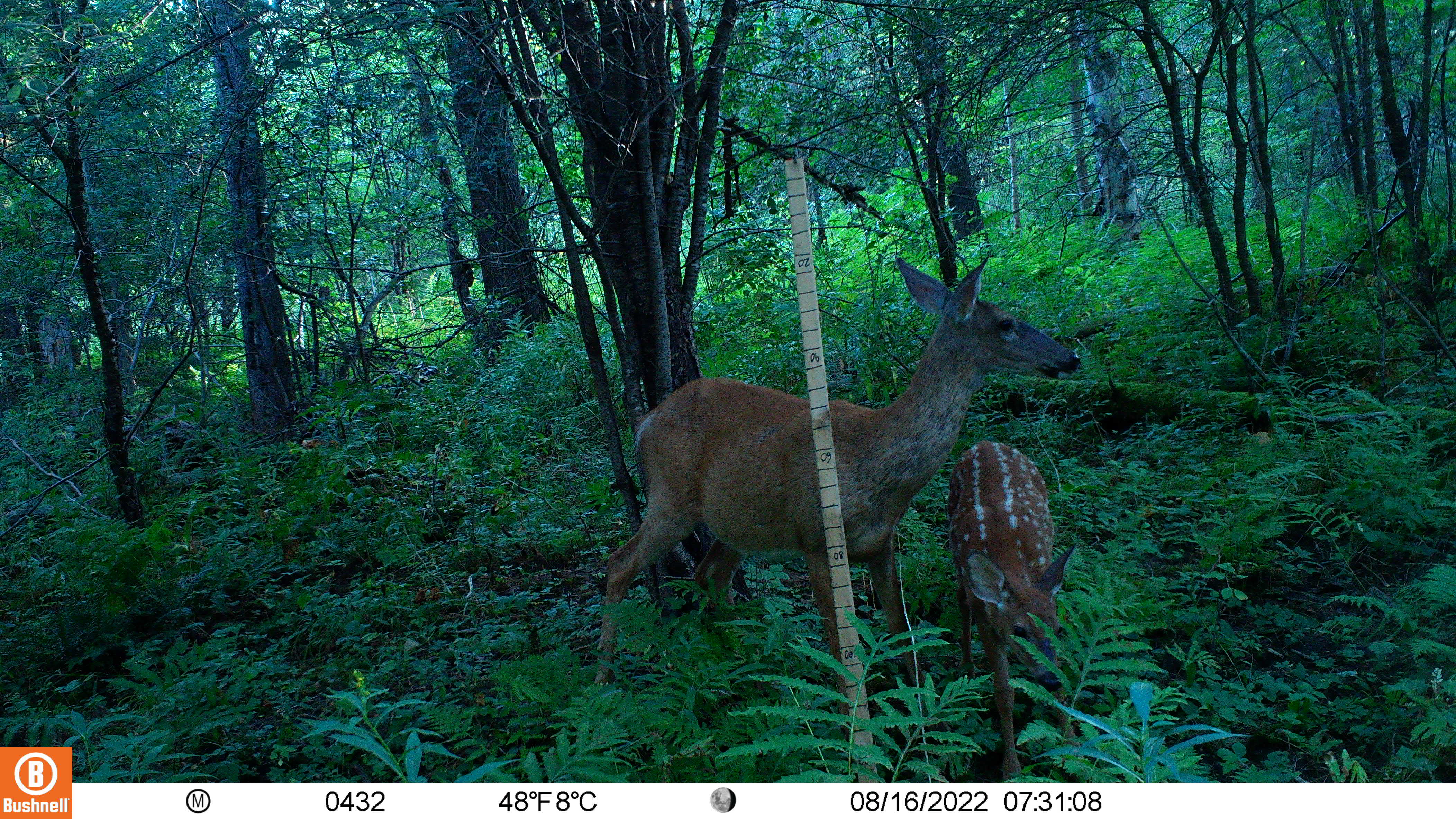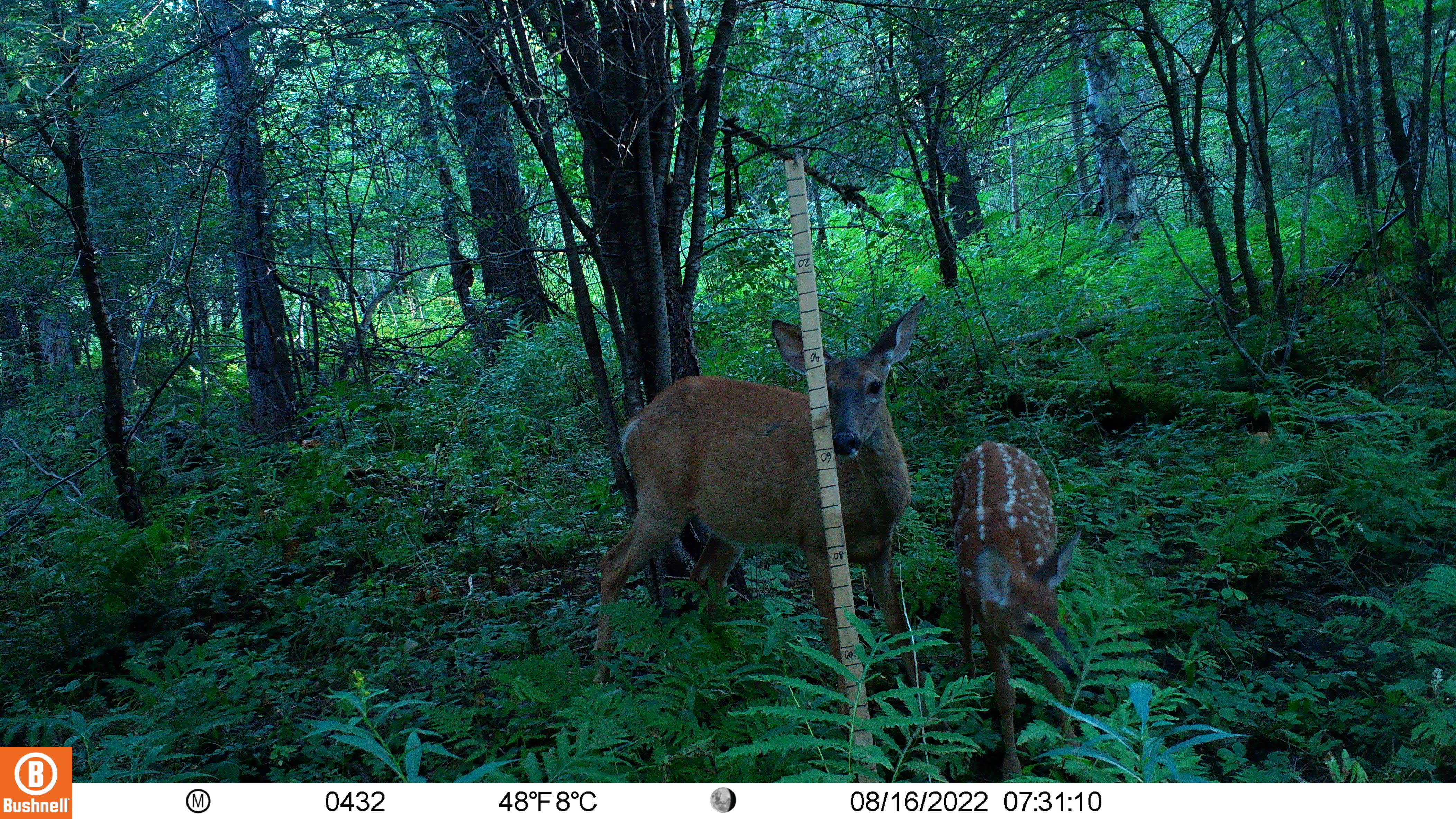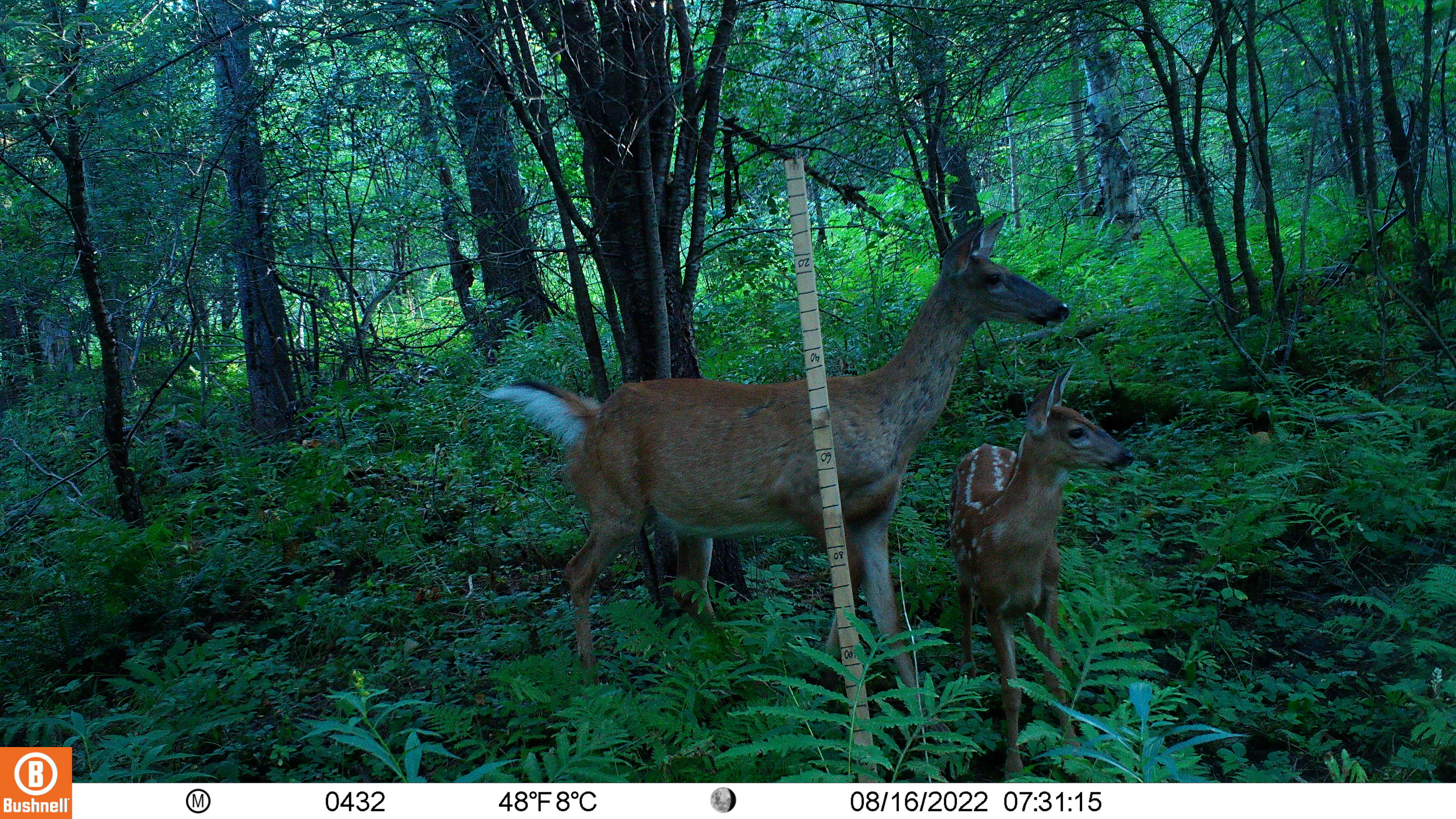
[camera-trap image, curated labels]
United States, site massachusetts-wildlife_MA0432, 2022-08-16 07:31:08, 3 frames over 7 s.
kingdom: Animalia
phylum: Chordata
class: Mammalia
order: Artiodactyla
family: Cervidae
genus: Odocoileus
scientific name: Odocoileus virginianus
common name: white-tailed deer